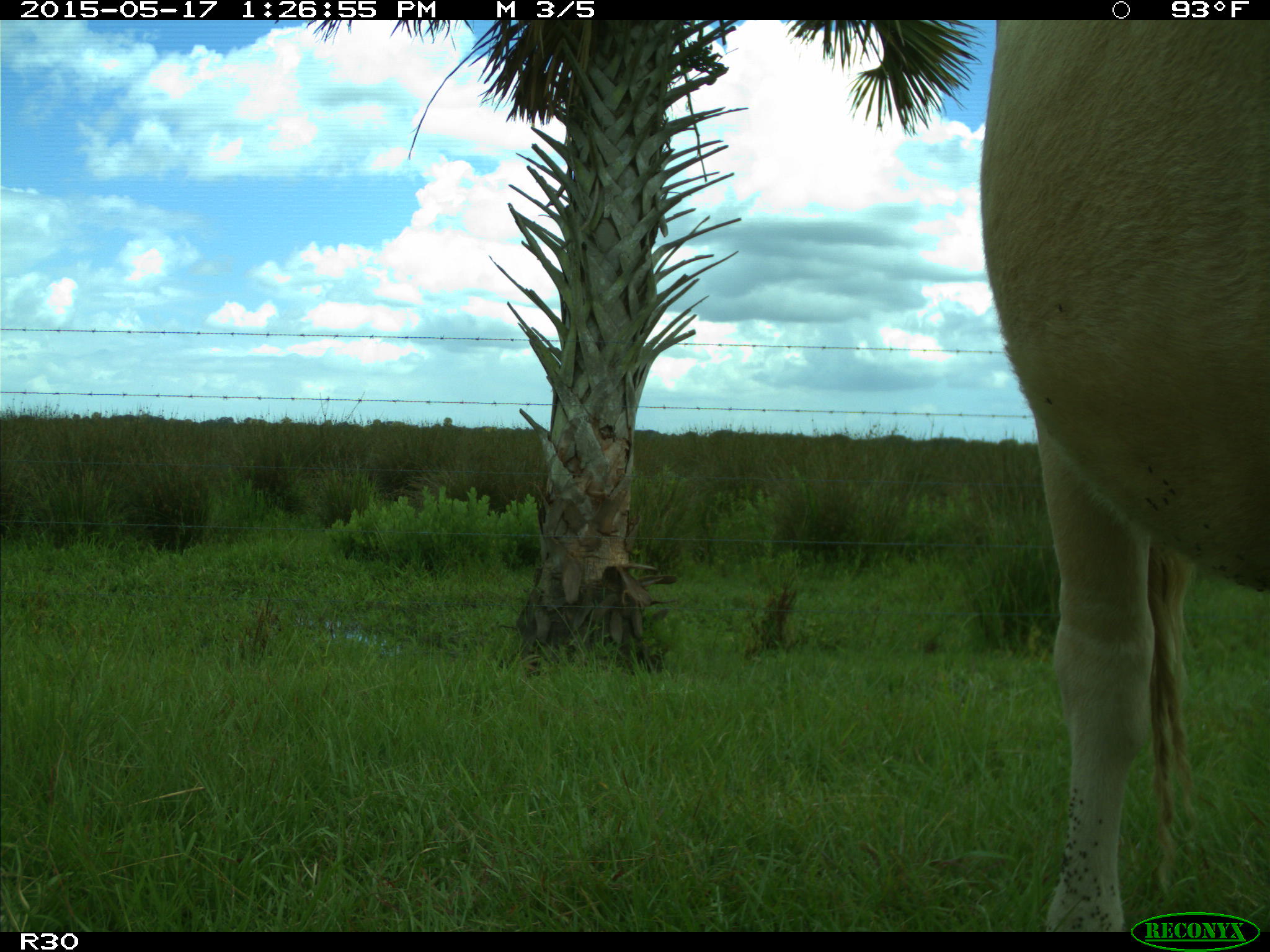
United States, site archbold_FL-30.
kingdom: Animalia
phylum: Chordata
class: Mammalia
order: Artiodactyla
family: Bovidae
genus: Bos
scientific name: Bos taurus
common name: domestic cow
Bos taurus (domestic cow).